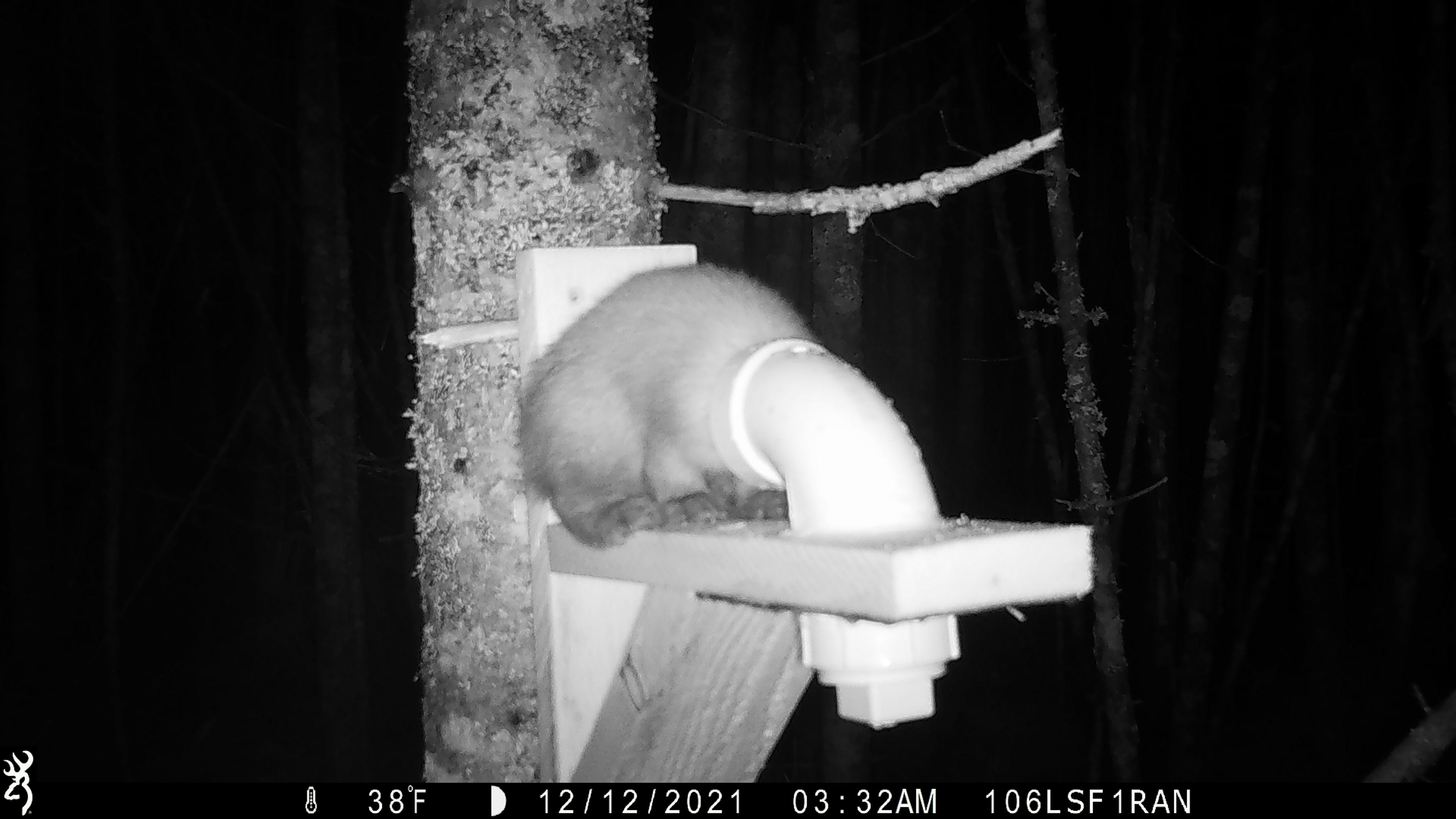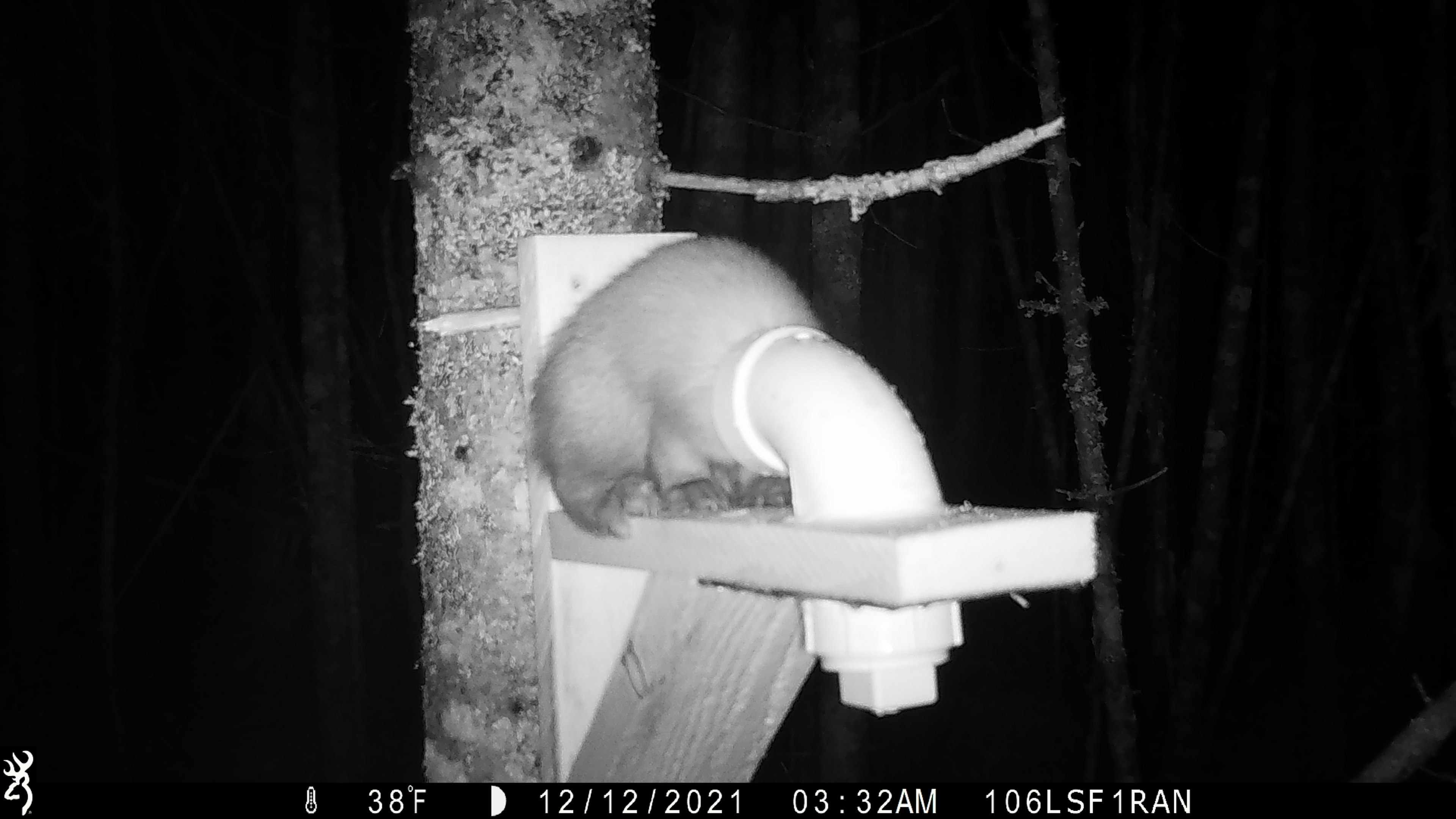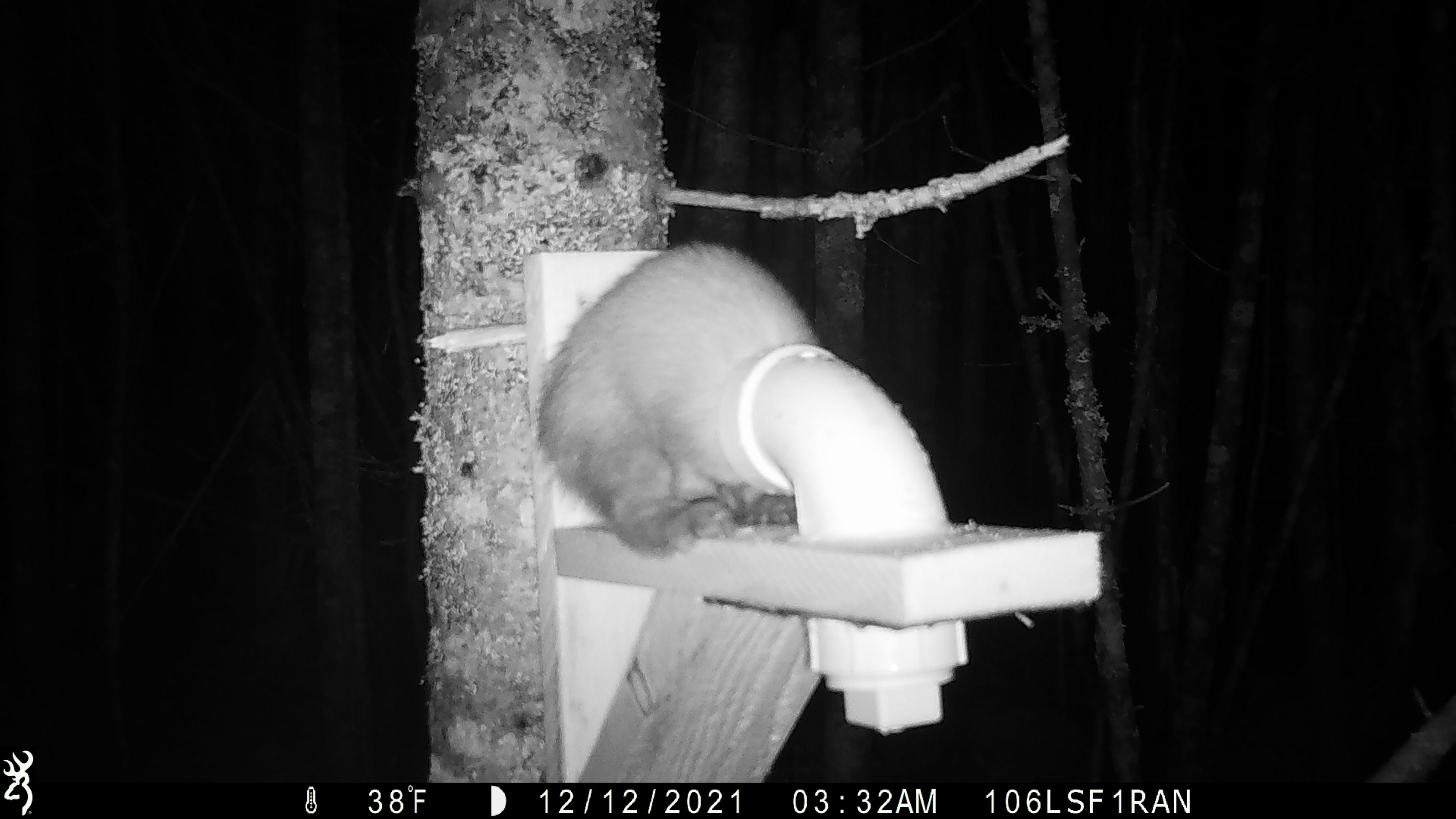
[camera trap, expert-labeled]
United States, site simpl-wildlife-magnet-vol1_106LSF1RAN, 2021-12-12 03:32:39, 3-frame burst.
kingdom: Animalia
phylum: Chordata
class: Mammalia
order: Carnivora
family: Mustelidae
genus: Martes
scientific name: Martes americana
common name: american marten